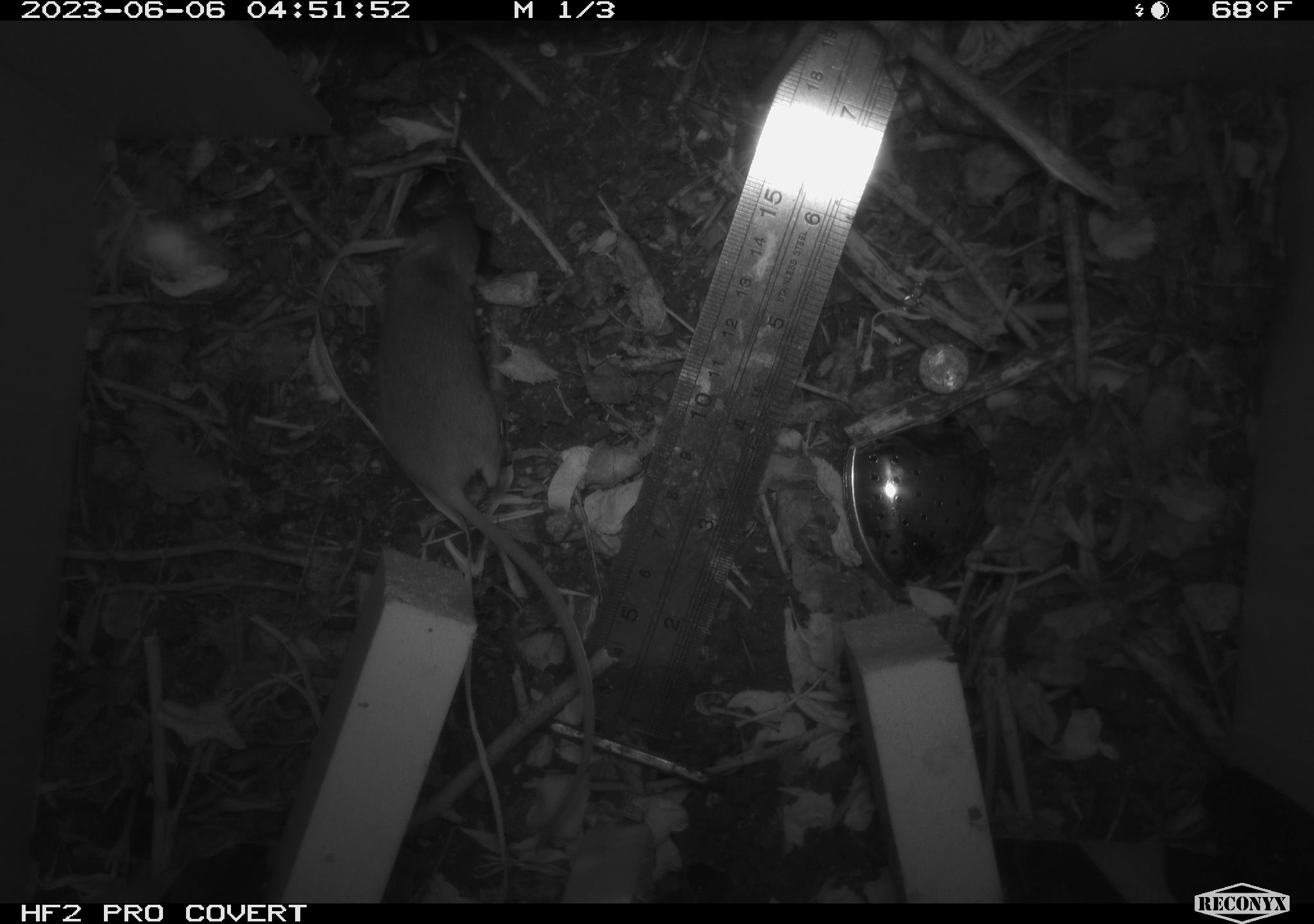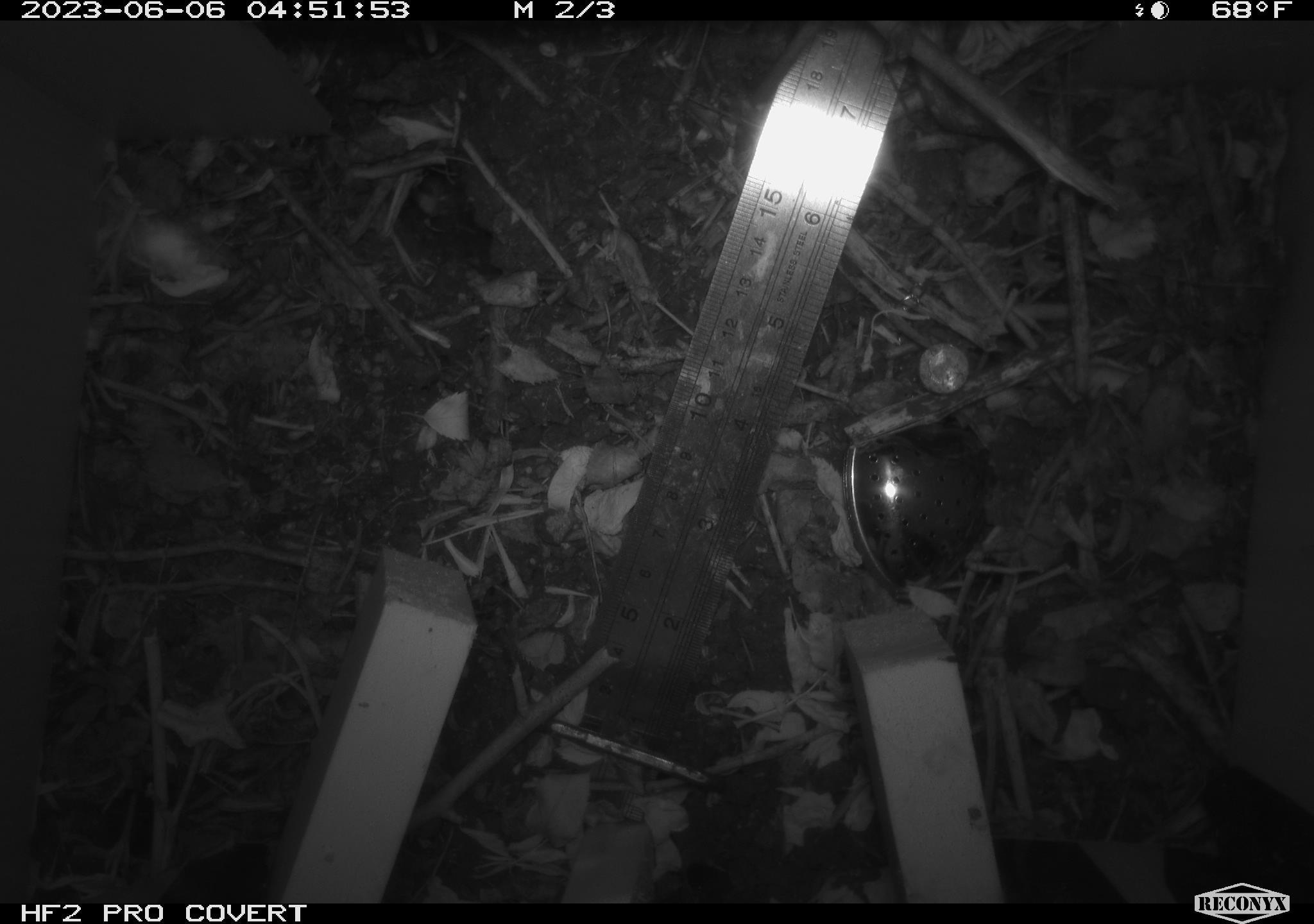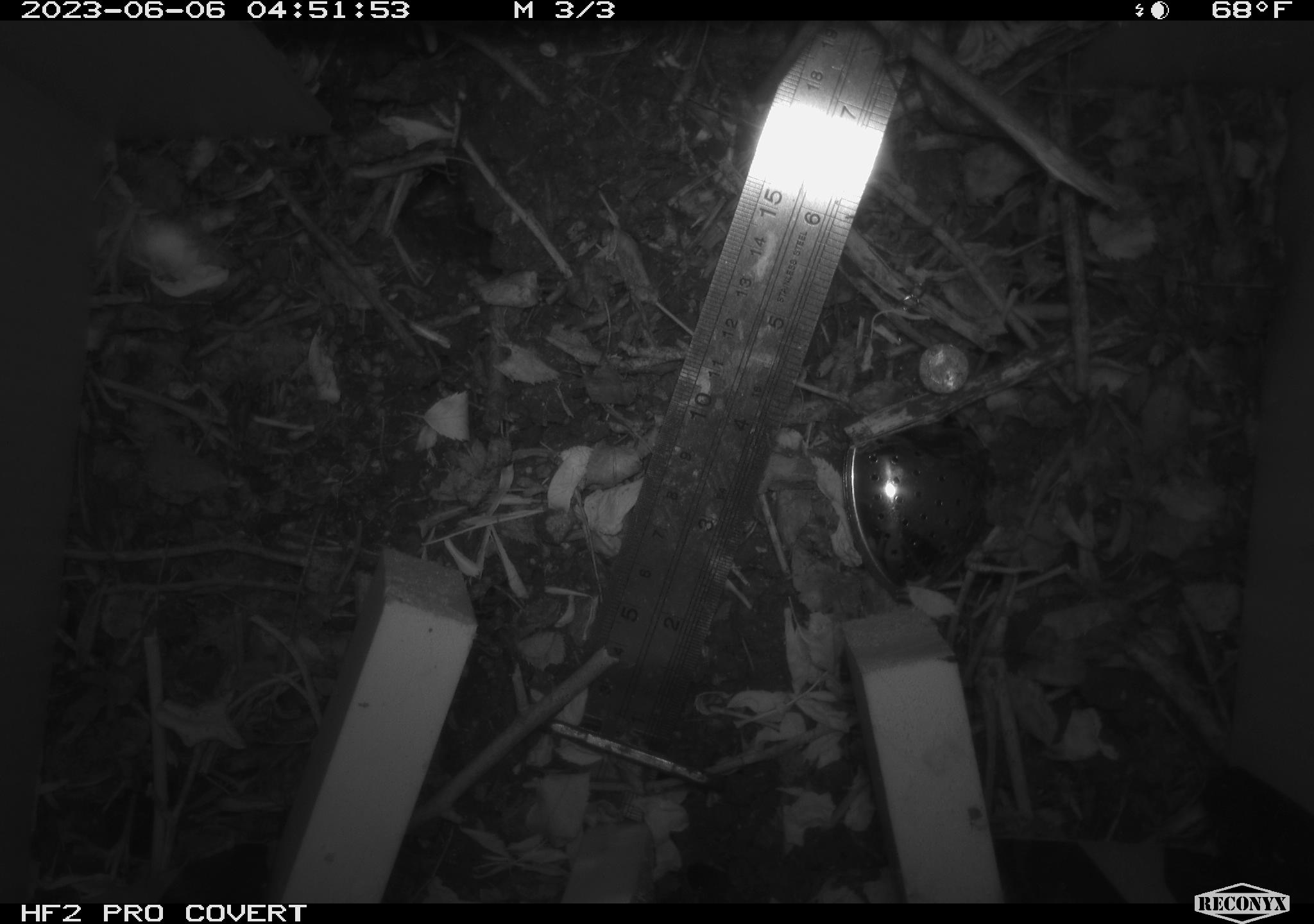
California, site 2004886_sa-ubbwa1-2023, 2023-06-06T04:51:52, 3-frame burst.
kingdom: Animalia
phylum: Chordata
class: Mammalia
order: Rodentia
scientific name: Rodentia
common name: rodent